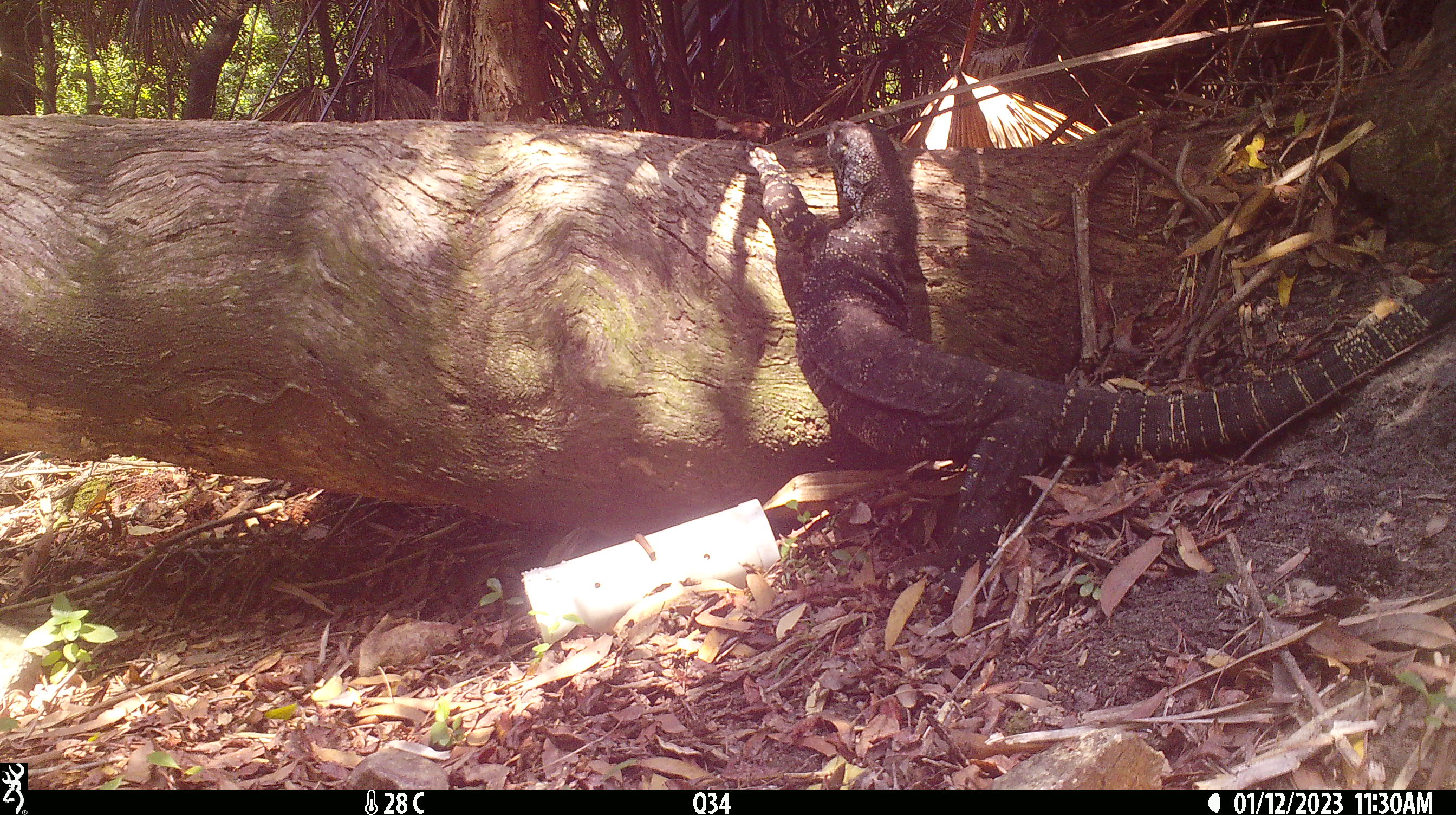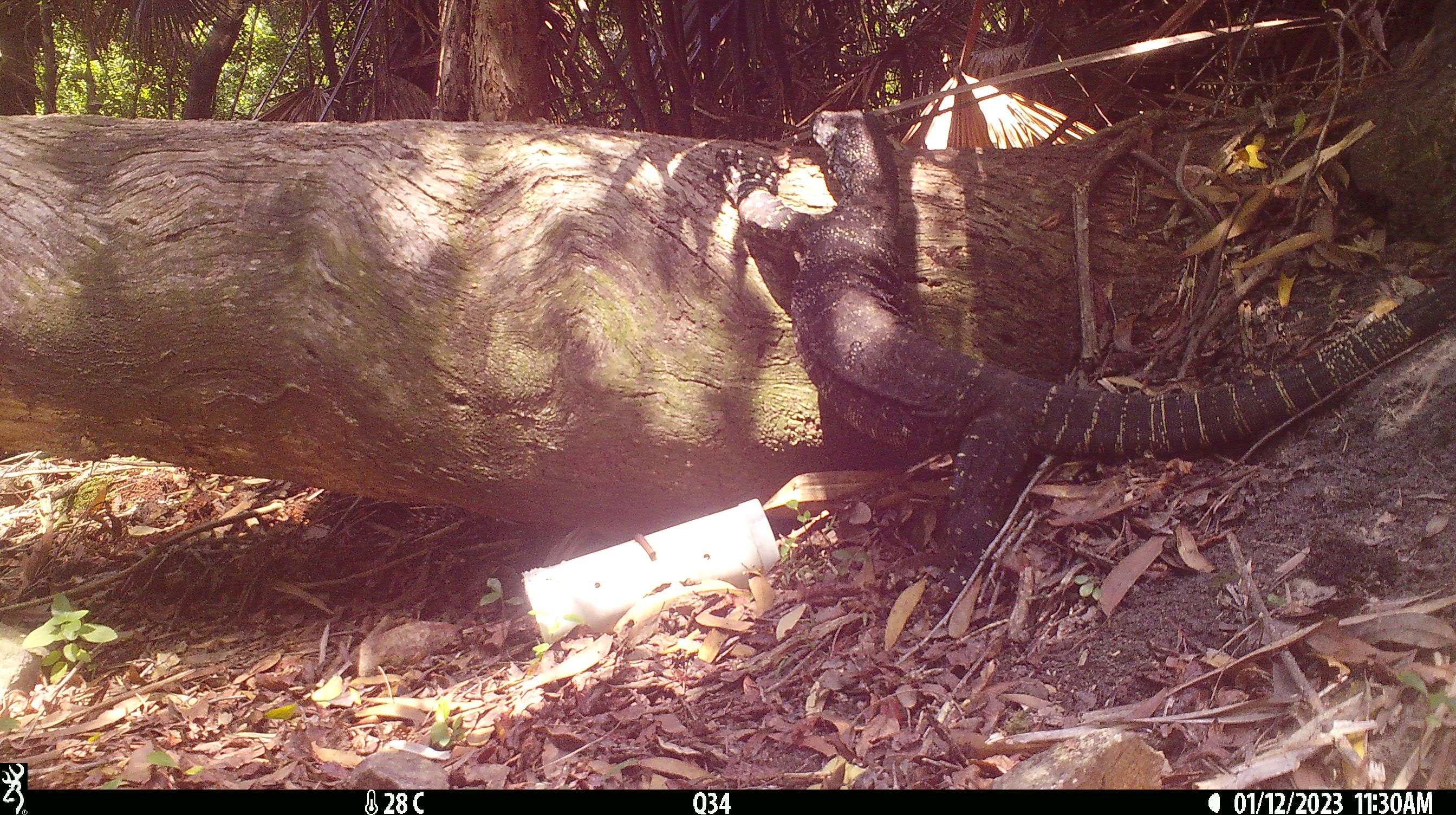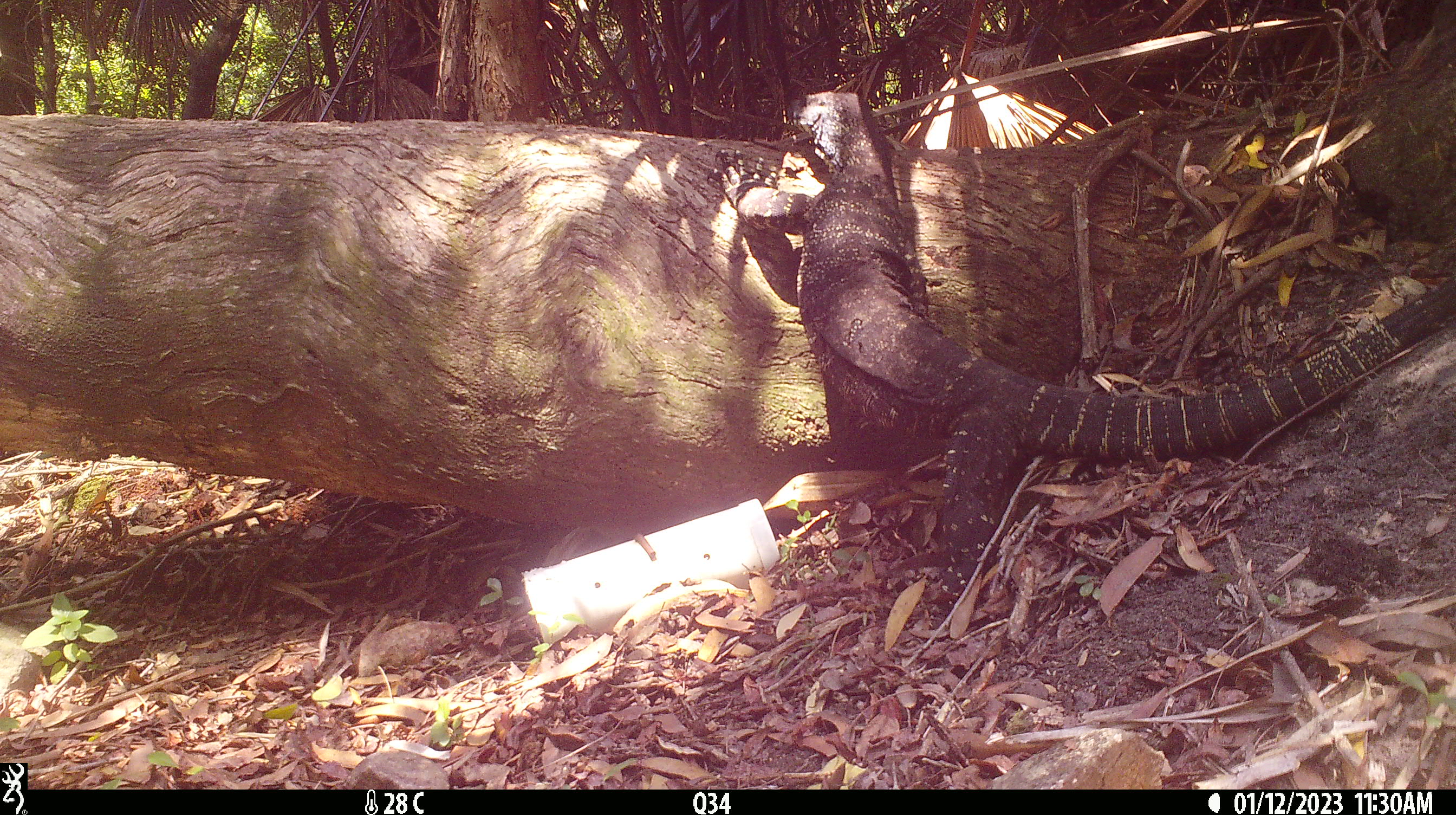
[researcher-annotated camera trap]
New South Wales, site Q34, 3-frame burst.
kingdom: Animalia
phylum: Chordata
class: Reptilia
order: Squamata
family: Varanidae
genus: Varanus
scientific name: Varanus varius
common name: lace monitor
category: goanna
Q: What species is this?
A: Goanna (lace monitor) (Varanus varius).